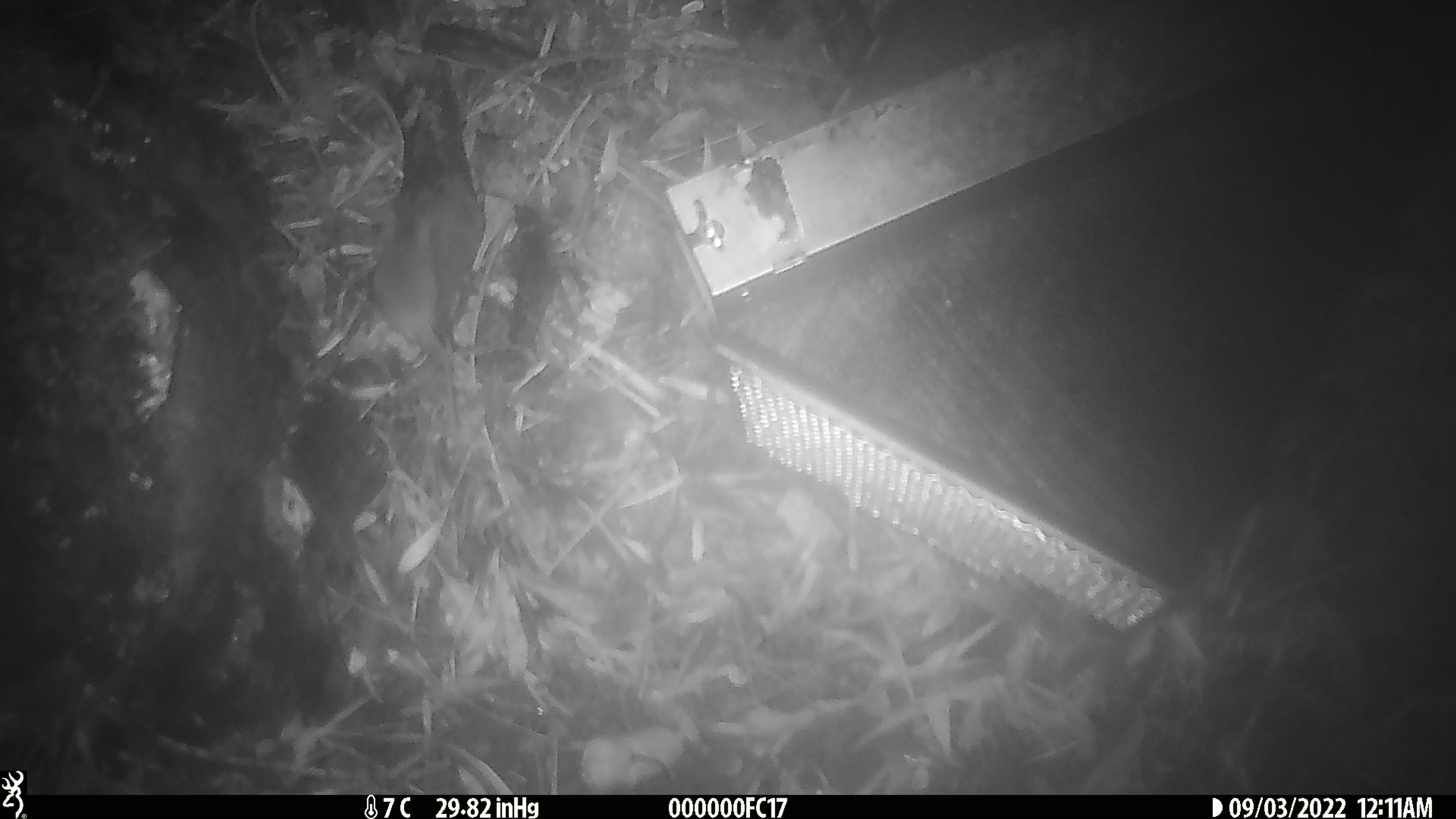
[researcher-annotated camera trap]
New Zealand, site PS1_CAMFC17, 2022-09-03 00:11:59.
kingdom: Animalia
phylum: Chordata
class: Mammalia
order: Rodentia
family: Muridae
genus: Mus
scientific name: Mus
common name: mouse